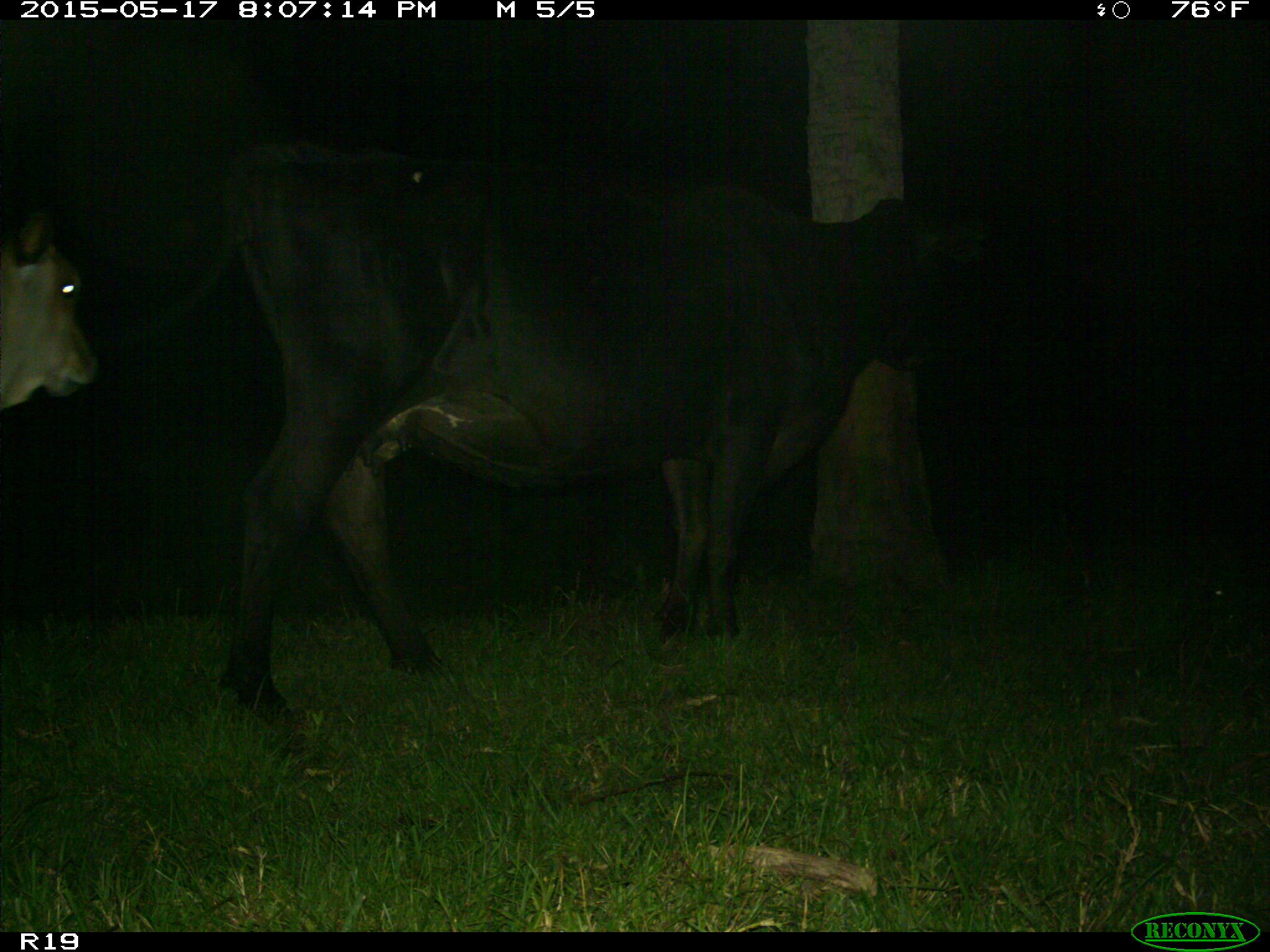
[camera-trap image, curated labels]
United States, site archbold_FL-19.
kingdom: Animalia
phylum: Chordata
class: Mammalia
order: Artiodactyla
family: Bovidae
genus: Bos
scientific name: Bos taurus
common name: domestic cow